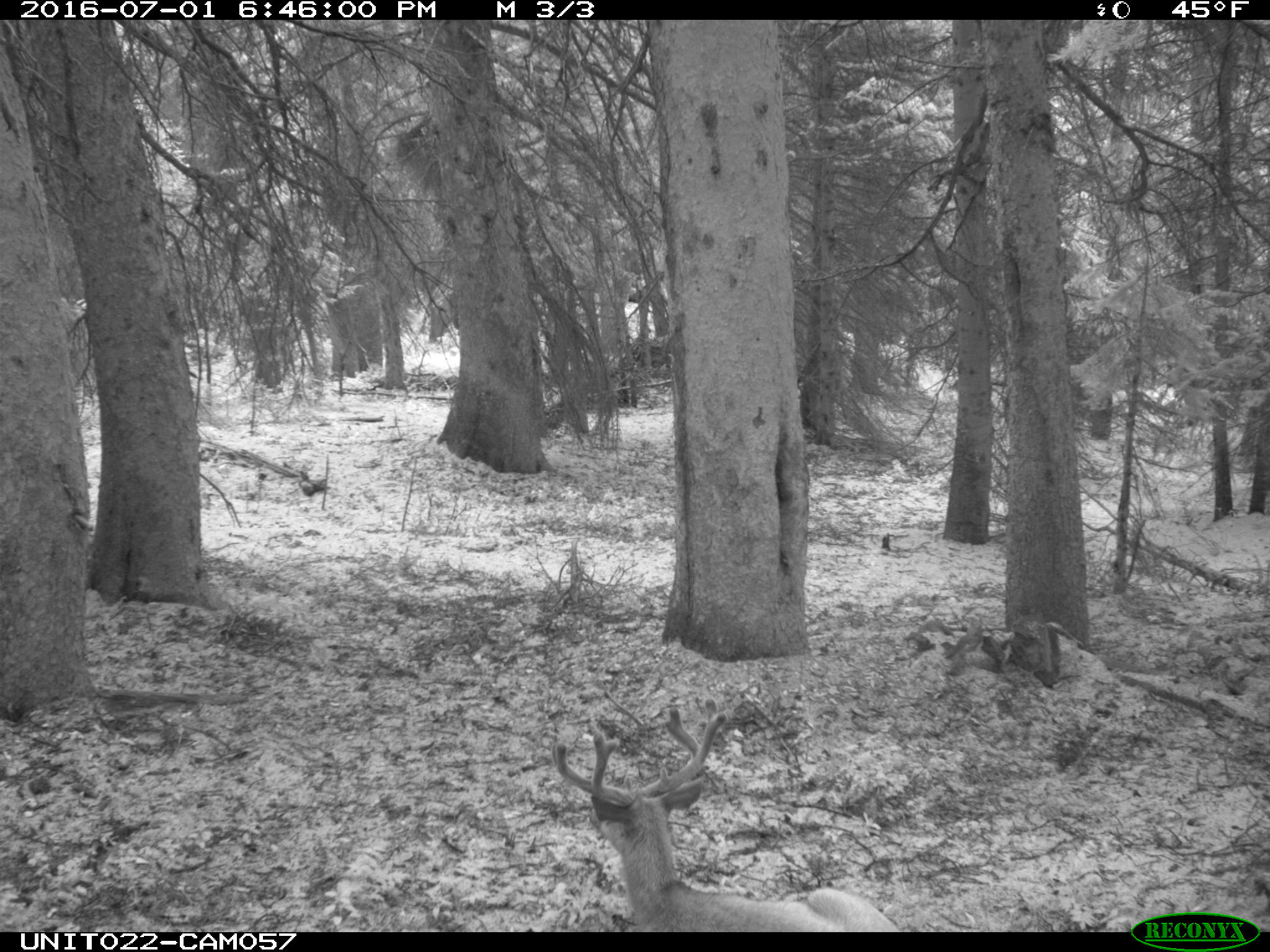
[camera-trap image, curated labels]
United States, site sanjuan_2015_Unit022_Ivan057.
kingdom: Animalia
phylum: Chordata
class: Mammalia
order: Artiodactyla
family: Cervidae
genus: Odocoileus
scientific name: Odocoileus hemionus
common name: mule deer